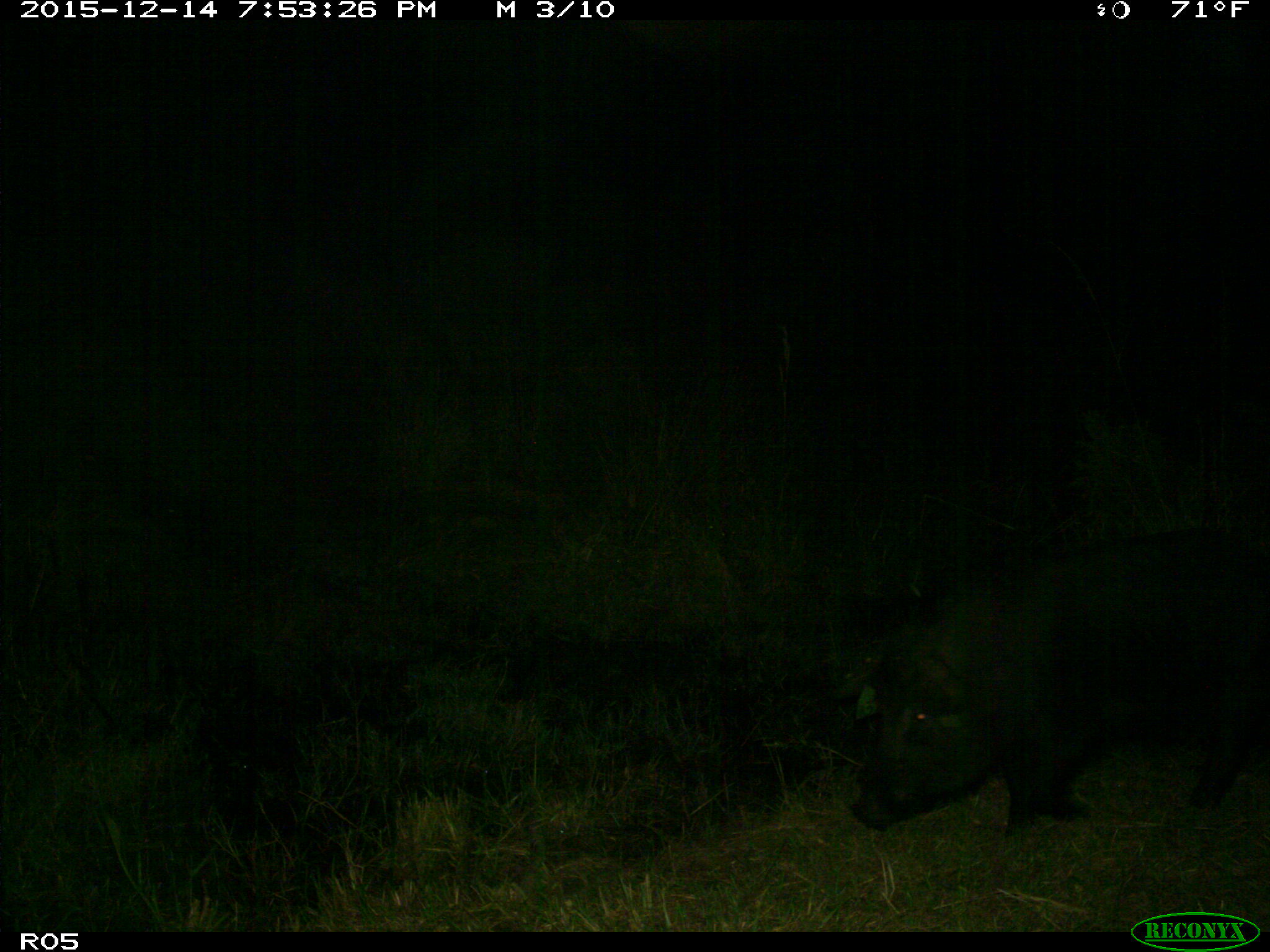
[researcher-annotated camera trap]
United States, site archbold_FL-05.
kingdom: Animalia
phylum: Chordata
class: Mammalia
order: Artiodactyla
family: Suidae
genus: Sus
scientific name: Sus scrofa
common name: wild boar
Sus scrofa (wild boar).